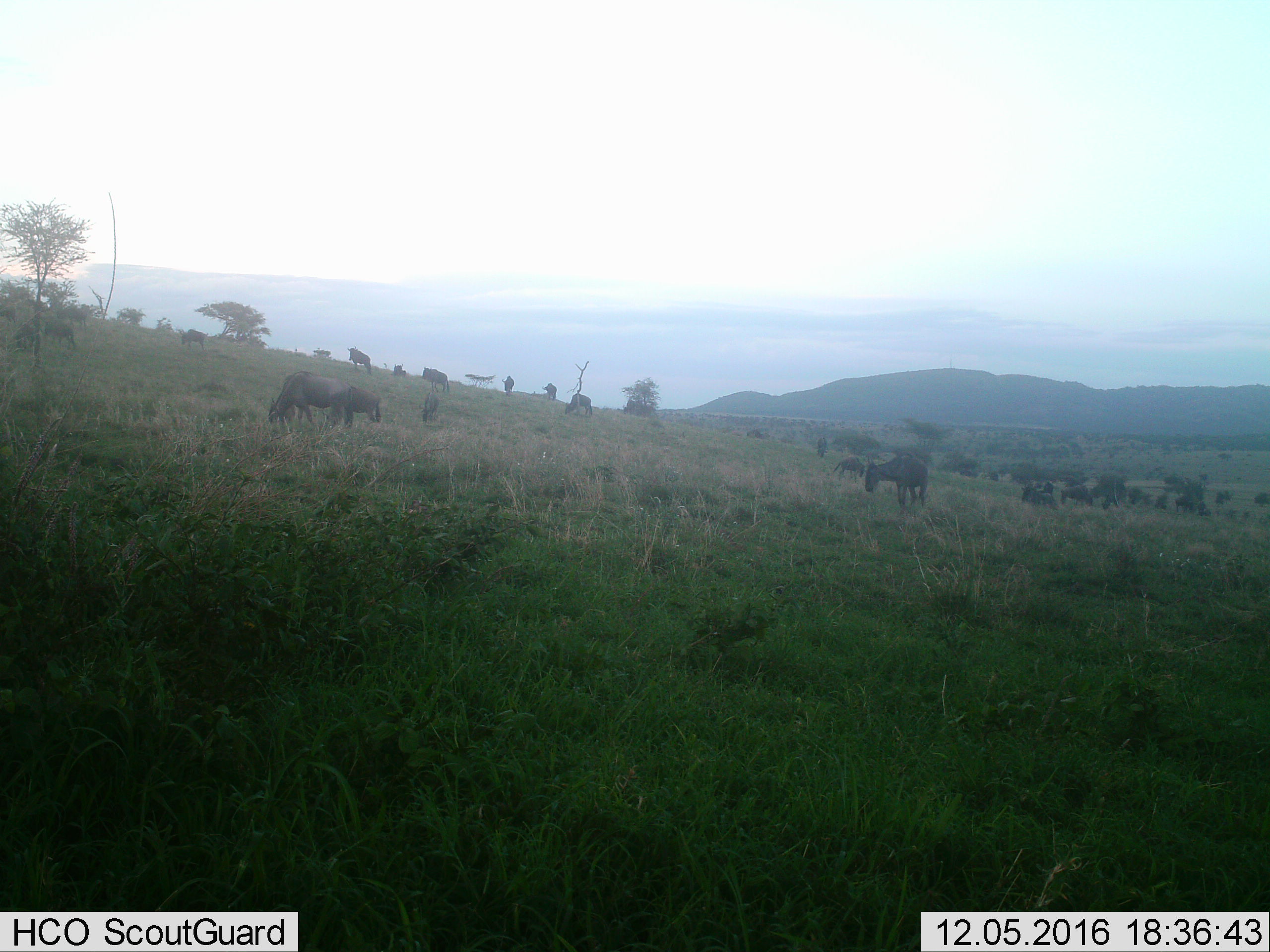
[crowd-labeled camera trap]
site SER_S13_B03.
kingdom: Animalia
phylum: Chordata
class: Mammalia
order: Artiodactyla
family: Bovidae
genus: Connochaetes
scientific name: Connochaetes taurinus taurinus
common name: blue wildebeest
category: wildebeestblue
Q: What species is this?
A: Wildebeestblue (blue wildebeest) (Connochaetes taurinus taurinus).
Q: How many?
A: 11-50.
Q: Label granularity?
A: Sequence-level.